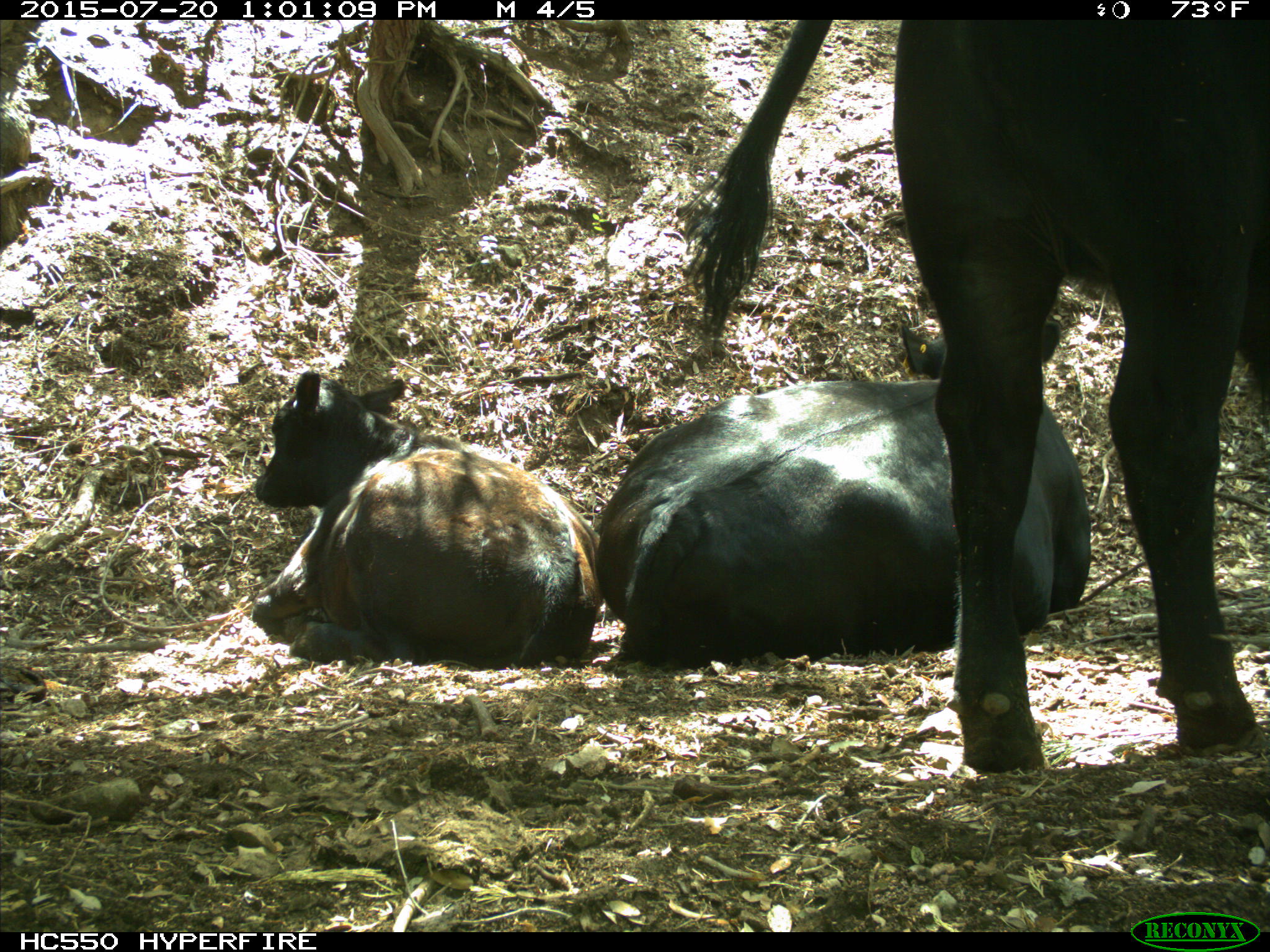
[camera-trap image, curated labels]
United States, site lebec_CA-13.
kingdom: Animalia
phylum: Chordata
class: Mammalia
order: Artiodactyla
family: Bovidae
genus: Bos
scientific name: Bos taurus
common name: domestic cow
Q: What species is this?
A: Bos taurus (domestic cow).